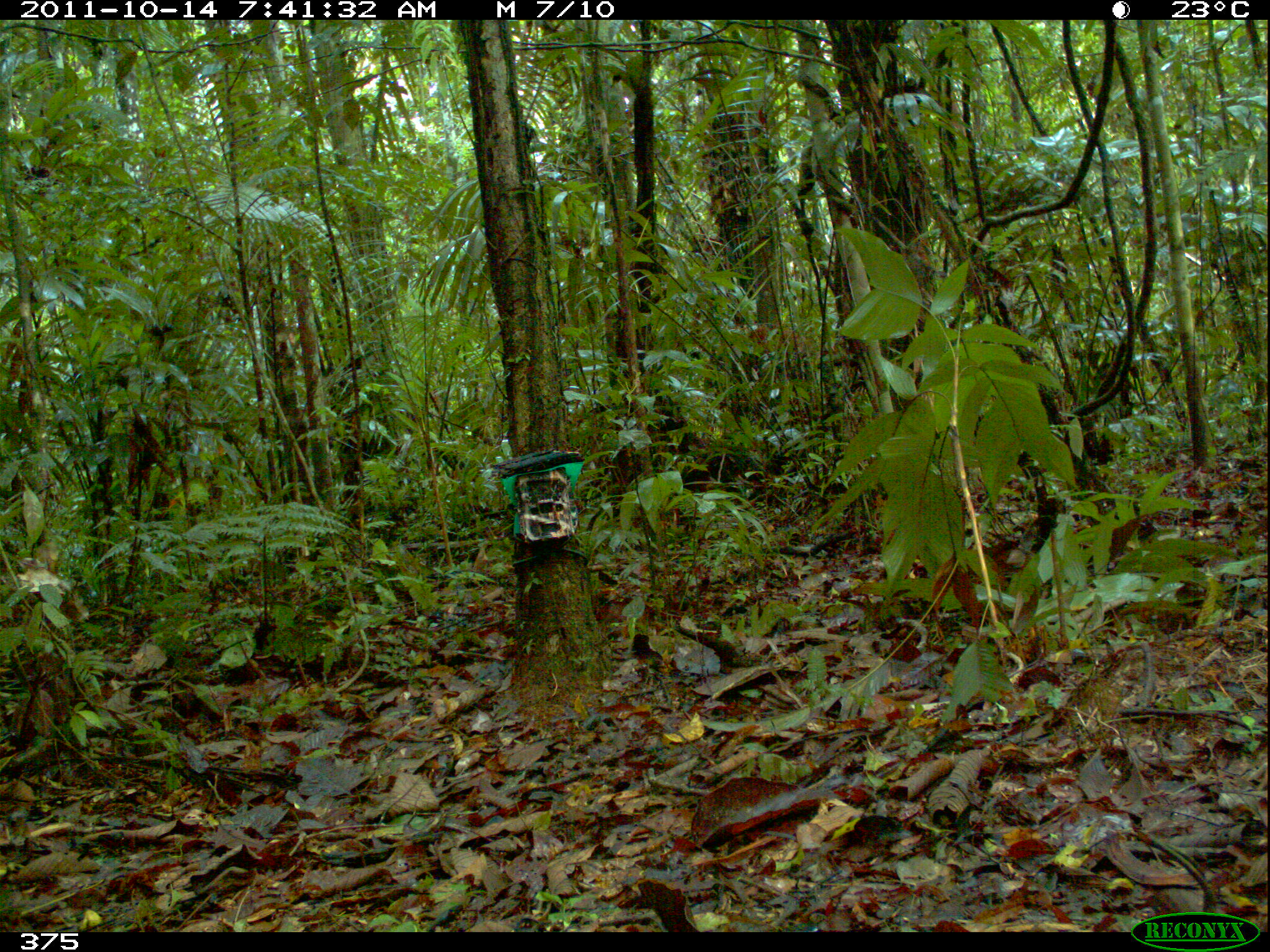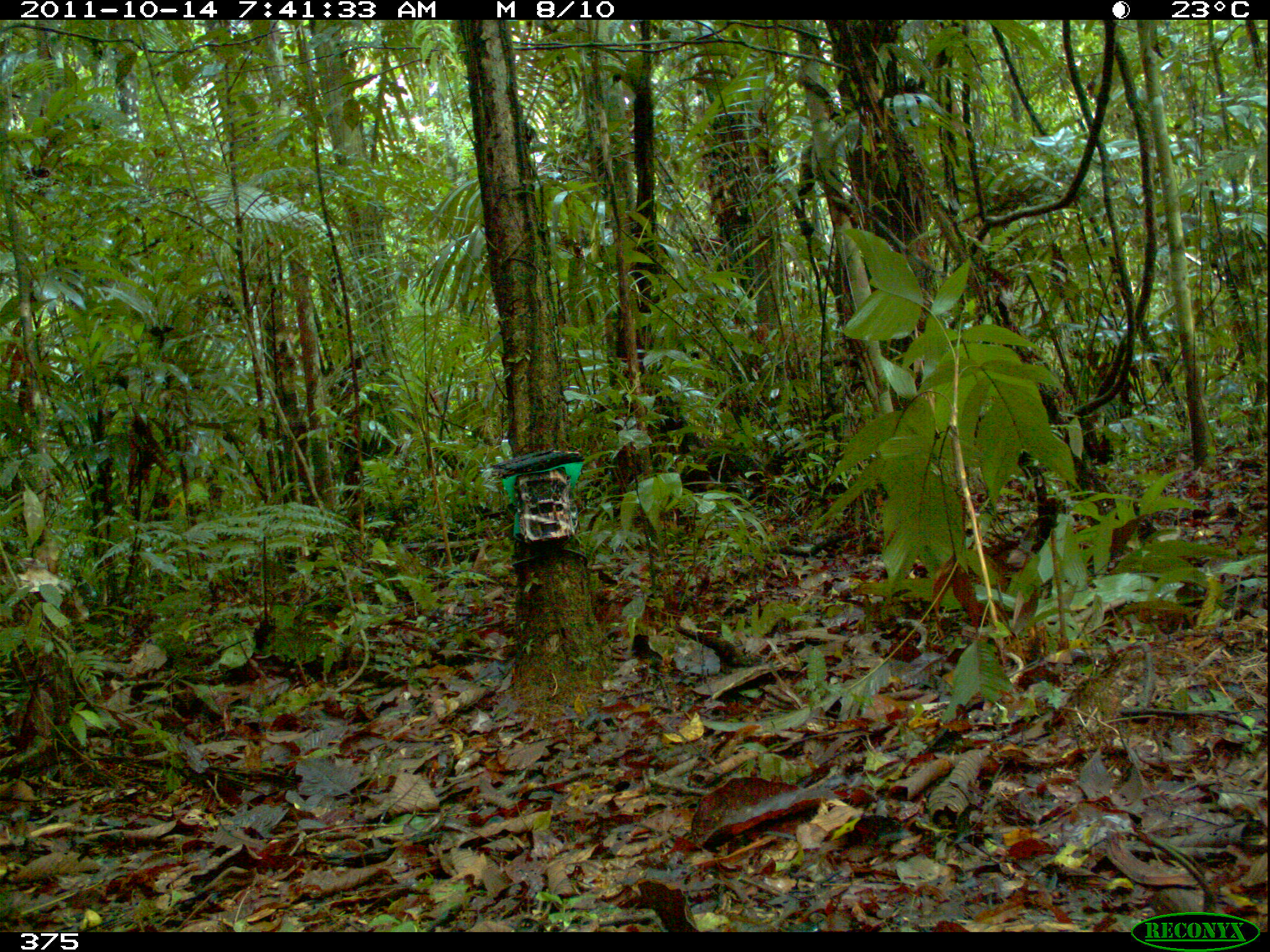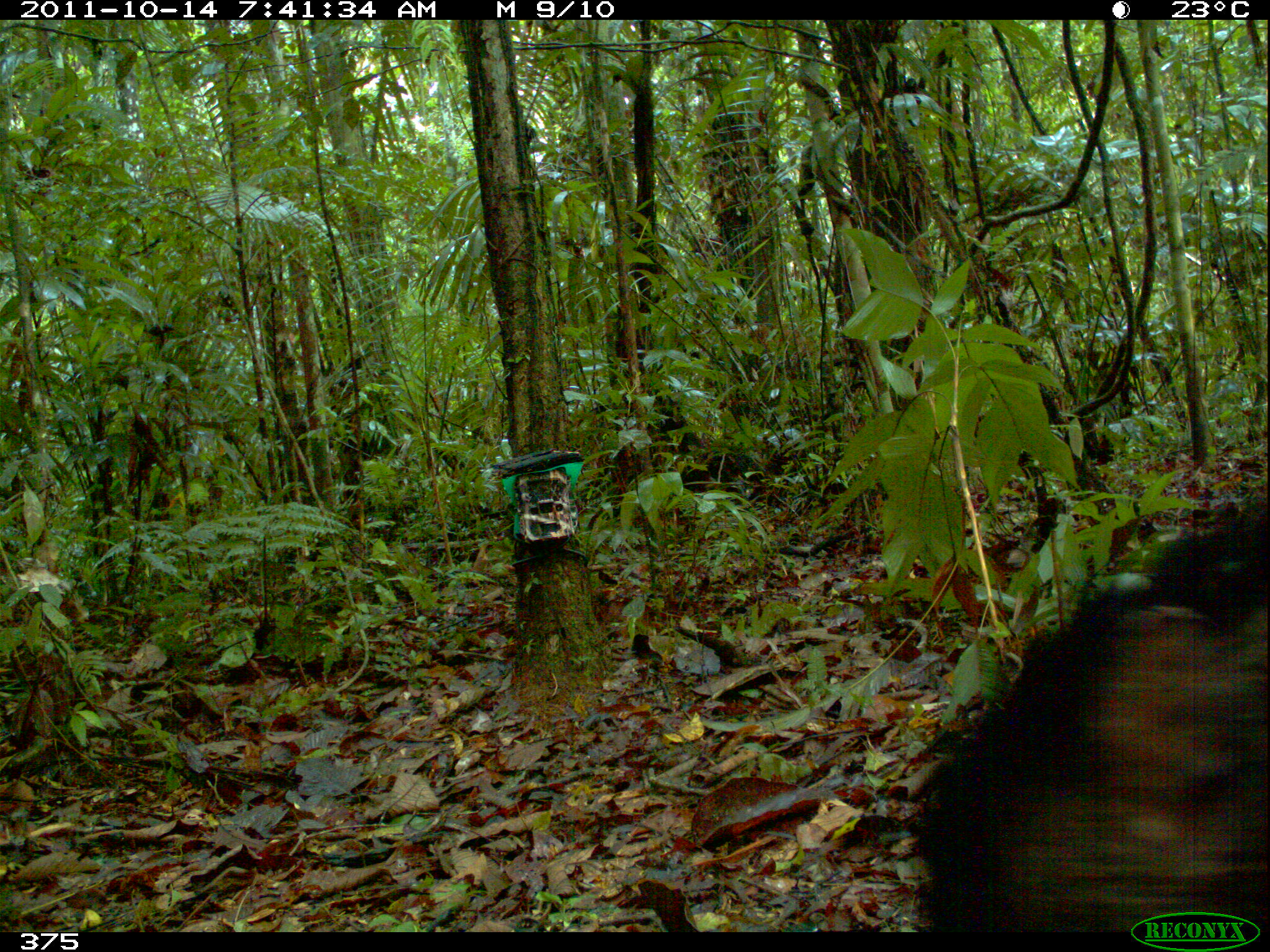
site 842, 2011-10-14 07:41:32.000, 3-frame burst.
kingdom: Animalia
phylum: Chordata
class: Mammalia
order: Artiodactyla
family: Tayassuidae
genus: Tayassu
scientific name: Tayassu pecari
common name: white-lipped peccary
Tayassu pecari (white-lipped peccary).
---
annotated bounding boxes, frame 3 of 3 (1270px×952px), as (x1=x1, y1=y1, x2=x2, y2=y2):
tayassu pecari: (x1=910, y1=498, x2=1270, y2=932)